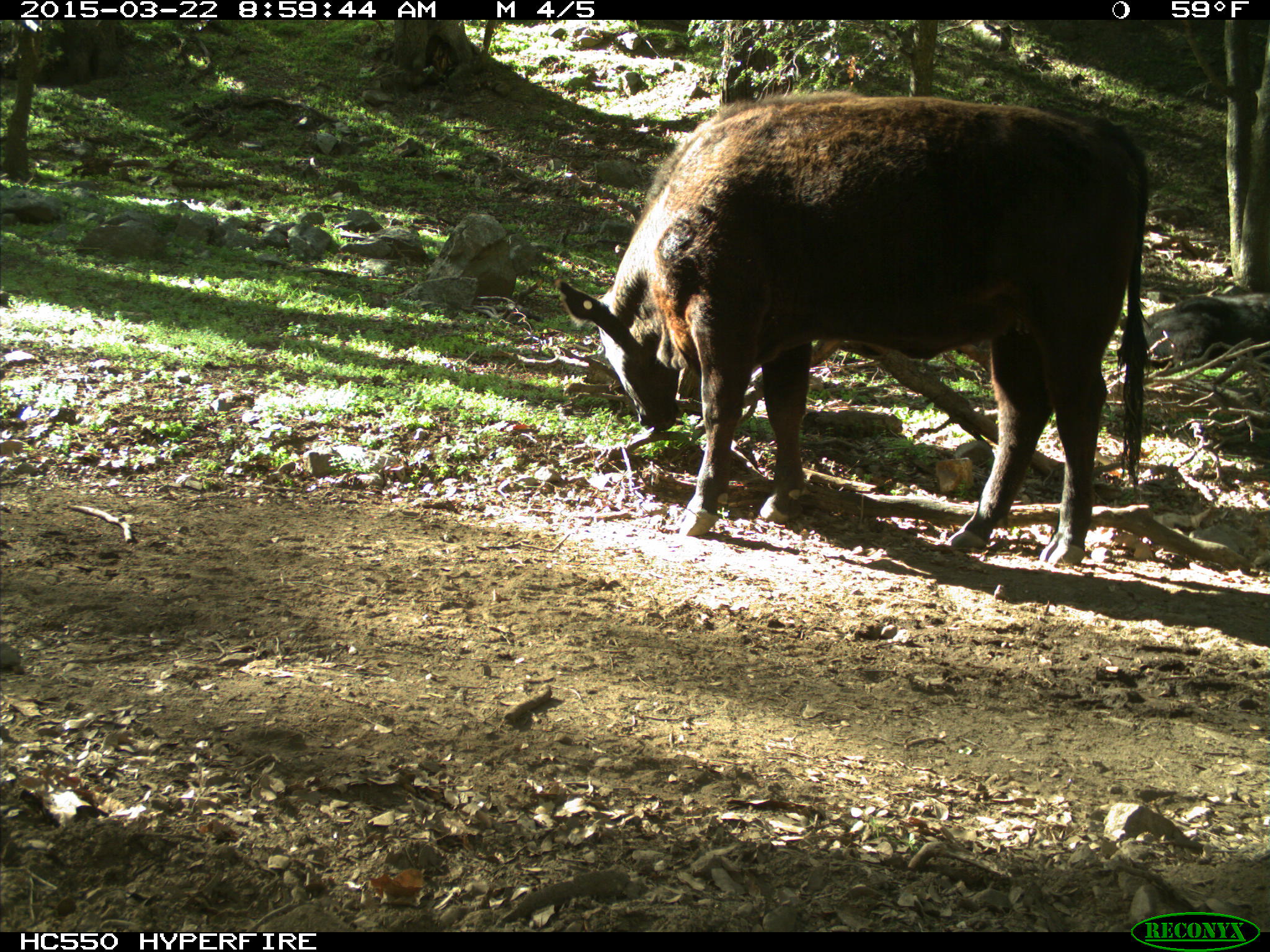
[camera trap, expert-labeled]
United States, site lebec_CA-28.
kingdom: Animalia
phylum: Chordata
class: Mammalia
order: Artiodactyla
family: Bovidae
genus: Bos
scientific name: Bos taurus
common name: domestic cow